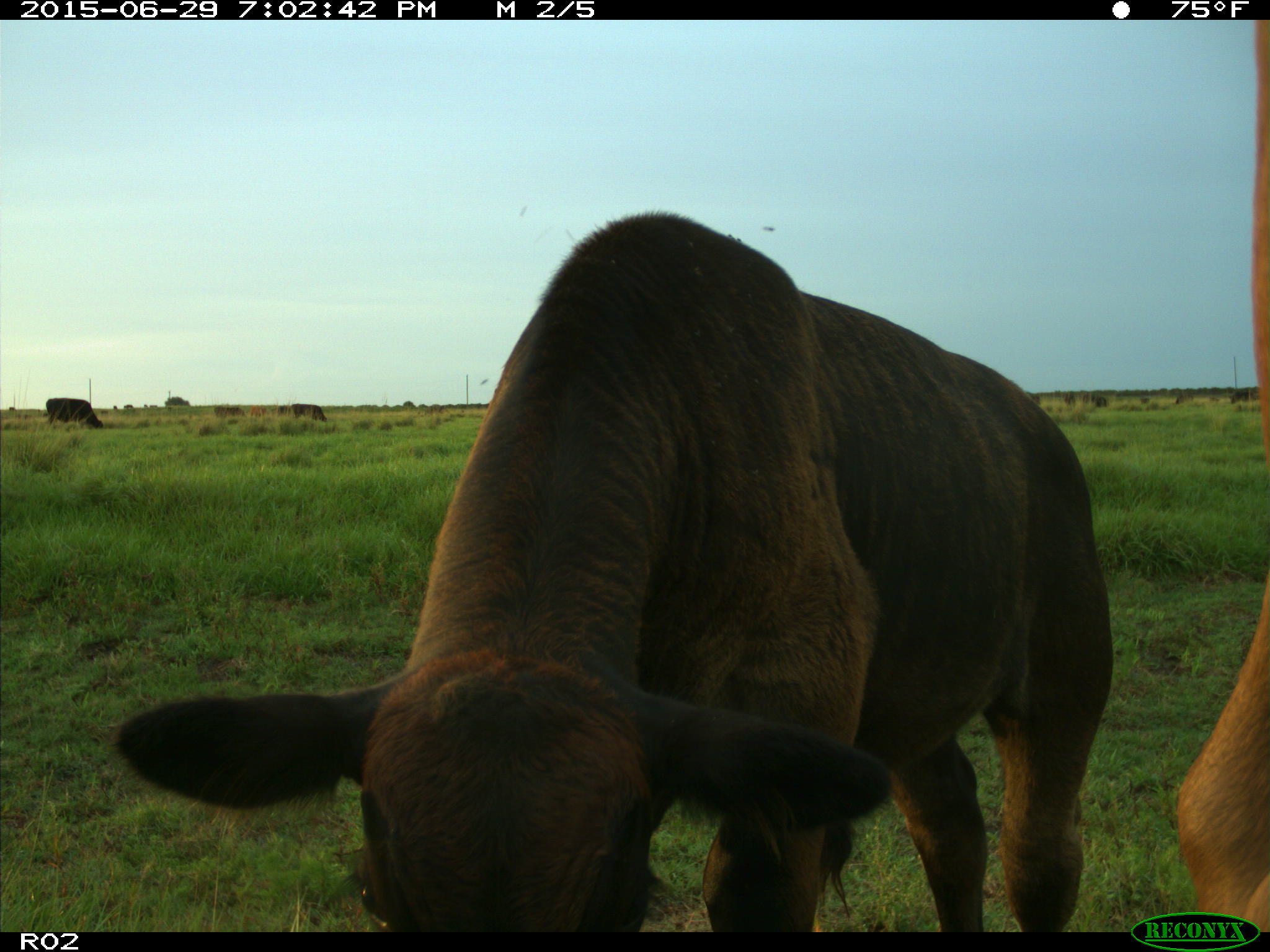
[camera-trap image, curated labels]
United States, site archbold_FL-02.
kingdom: Animalia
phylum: Chordata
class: Mammalia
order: Artiodactyla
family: Bovidae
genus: Bos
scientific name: Bos taurus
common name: domestic cow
Bos taurus (domestic cow).